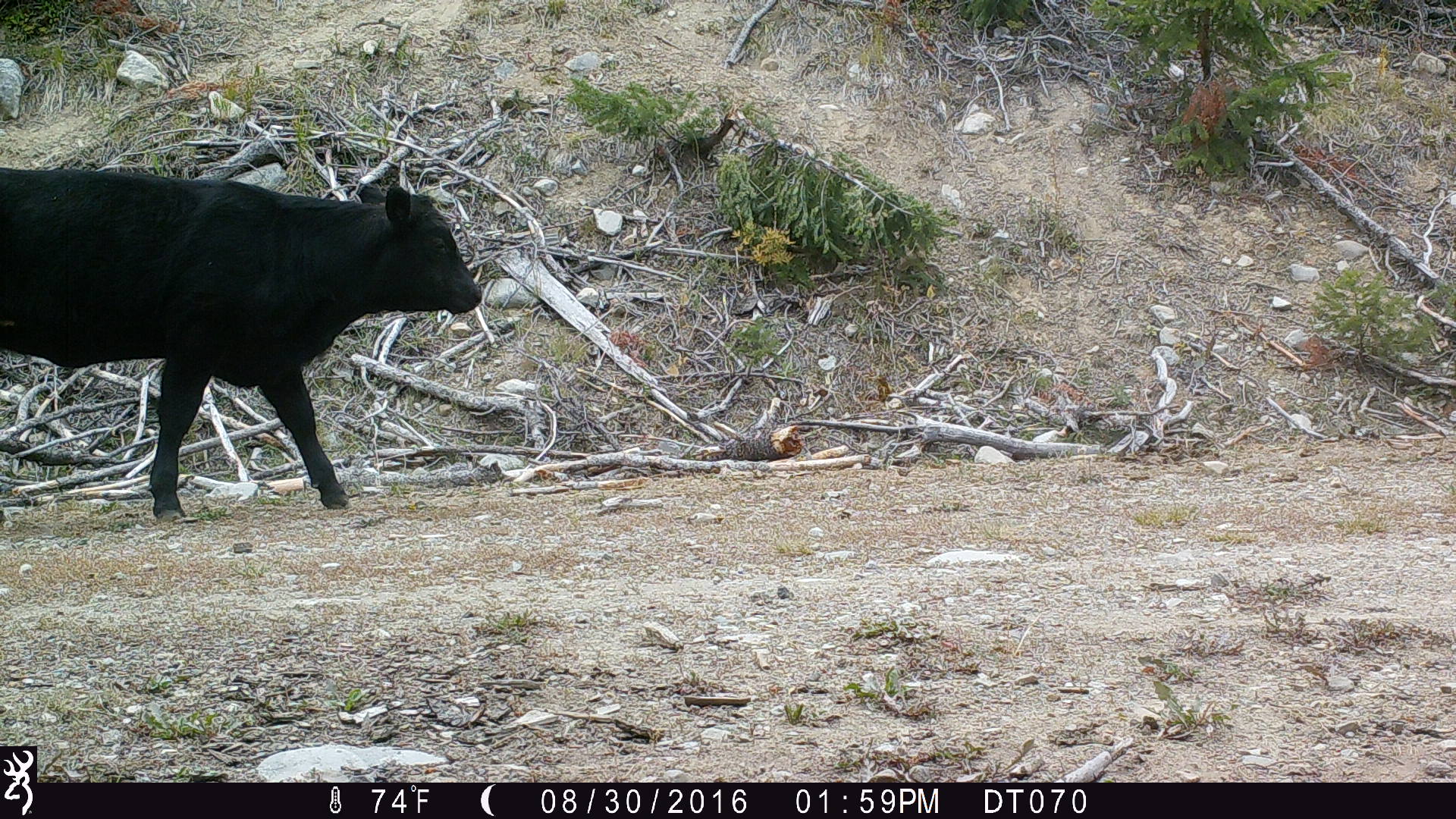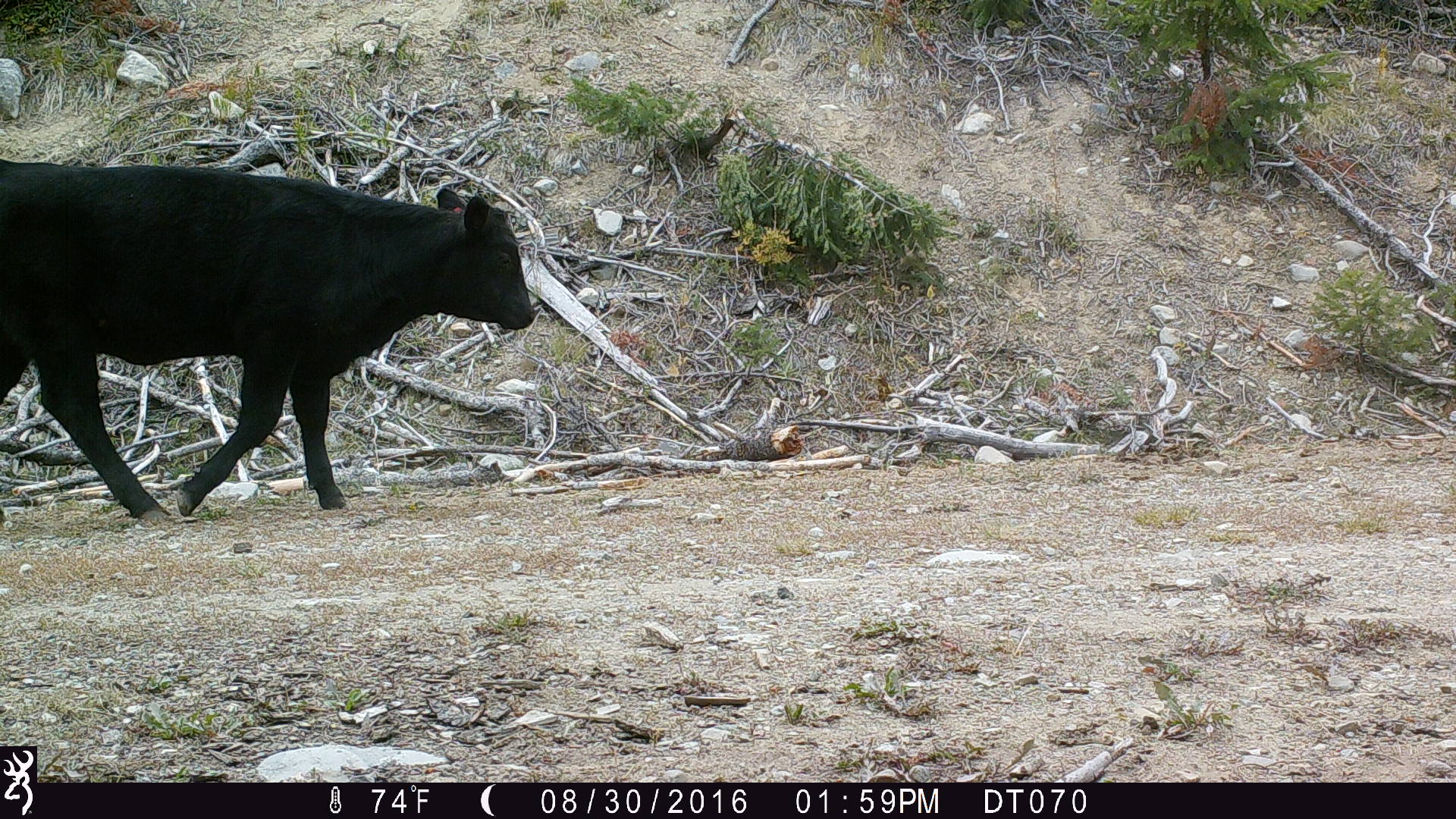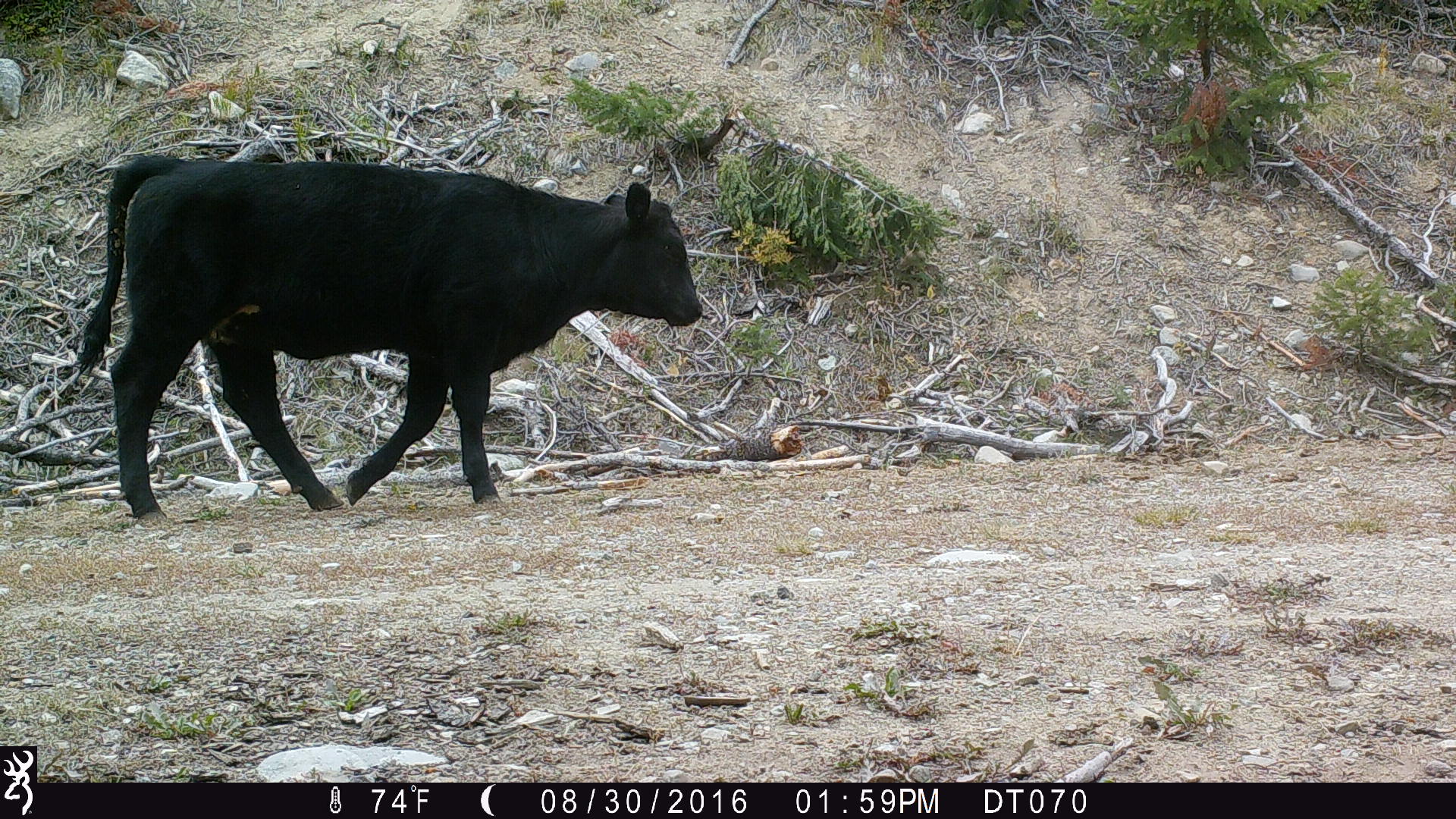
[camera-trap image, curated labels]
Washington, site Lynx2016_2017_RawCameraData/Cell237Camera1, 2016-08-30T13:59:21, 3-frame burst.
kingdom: Animalia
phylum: Chordata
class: Mammalia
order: Artiodactyla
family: Bovidae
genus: Bos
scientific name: Bos taurus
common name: domestic cattle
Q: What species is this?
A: Domestic cattle (Bos taurus).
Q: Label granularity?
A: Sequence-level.